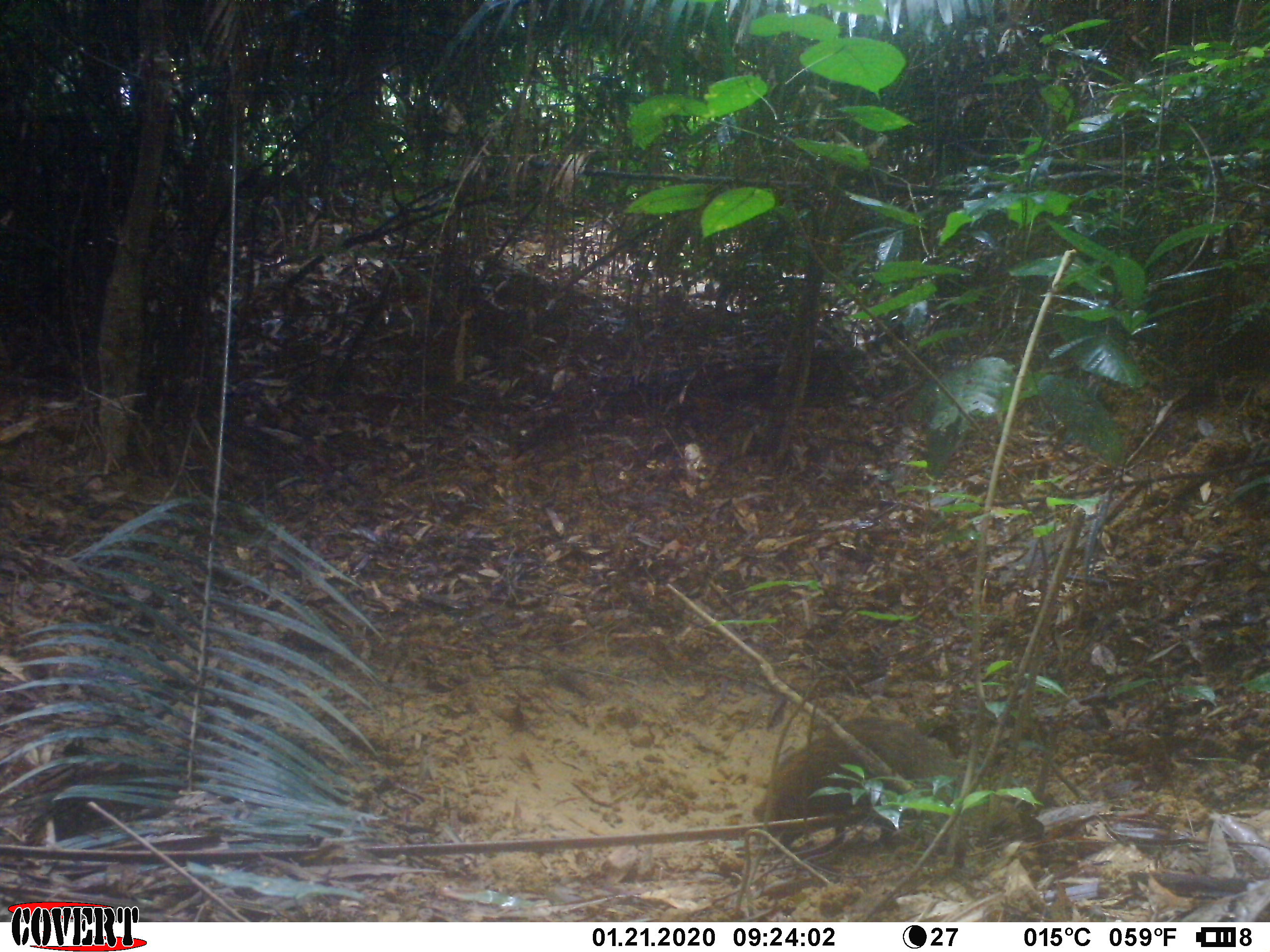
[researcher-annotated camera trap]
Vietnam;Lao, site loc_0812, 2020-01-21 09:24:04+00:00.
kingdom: Animalia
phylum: Chordata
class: Mammalia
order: Carnivora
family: Herpestidae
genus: Urva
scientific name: Urva urva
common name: crab-eating mongoose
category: crab eating mongoose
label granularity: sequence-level